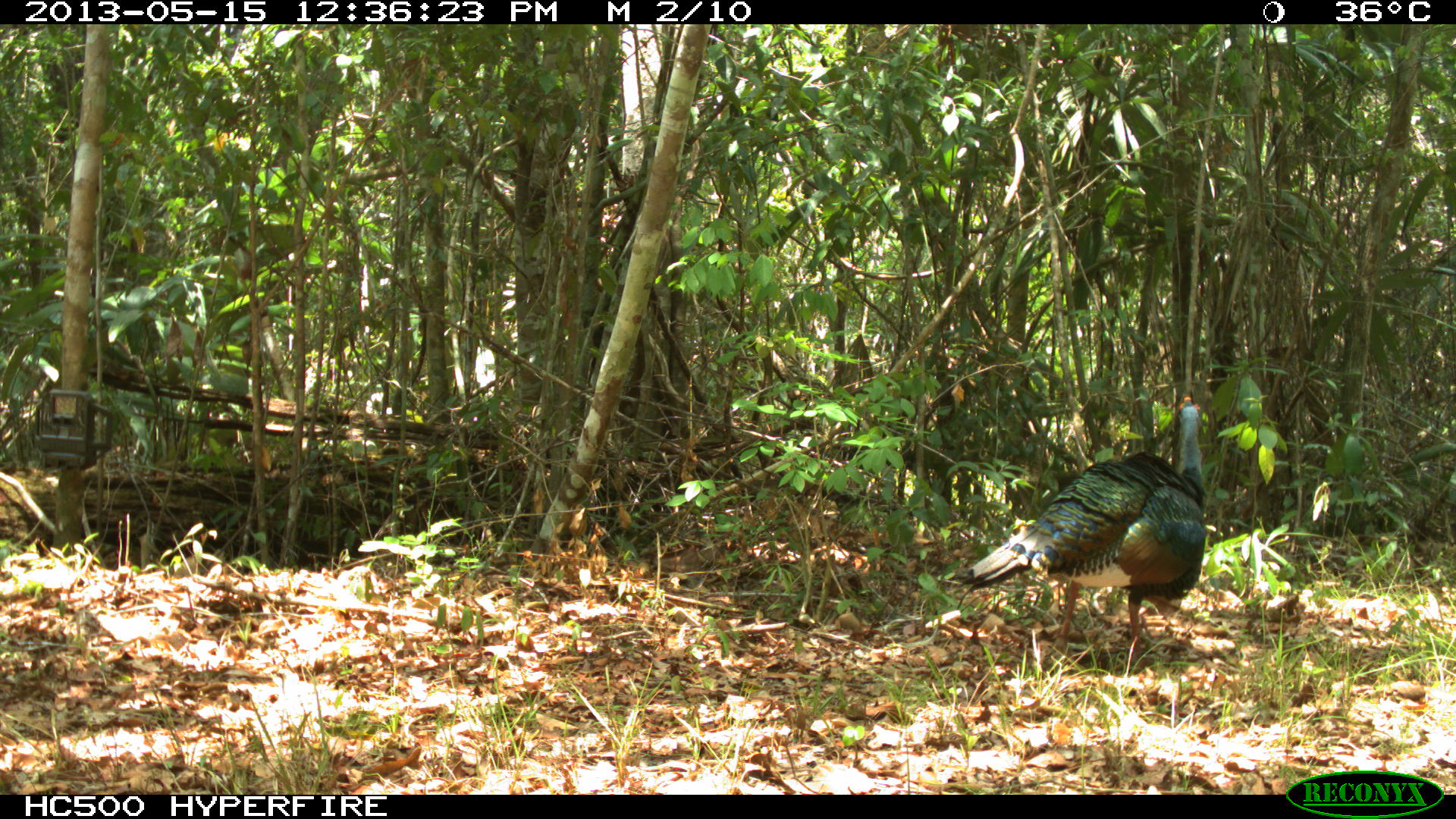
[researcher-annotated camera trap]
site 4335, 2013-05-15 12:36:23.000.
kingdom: Animalia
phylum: Chordata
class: Aves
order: Galliformes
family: Phasianidae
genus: Meleagris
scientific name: Meleagris ocellata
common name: ocellated turkey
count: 1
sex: male